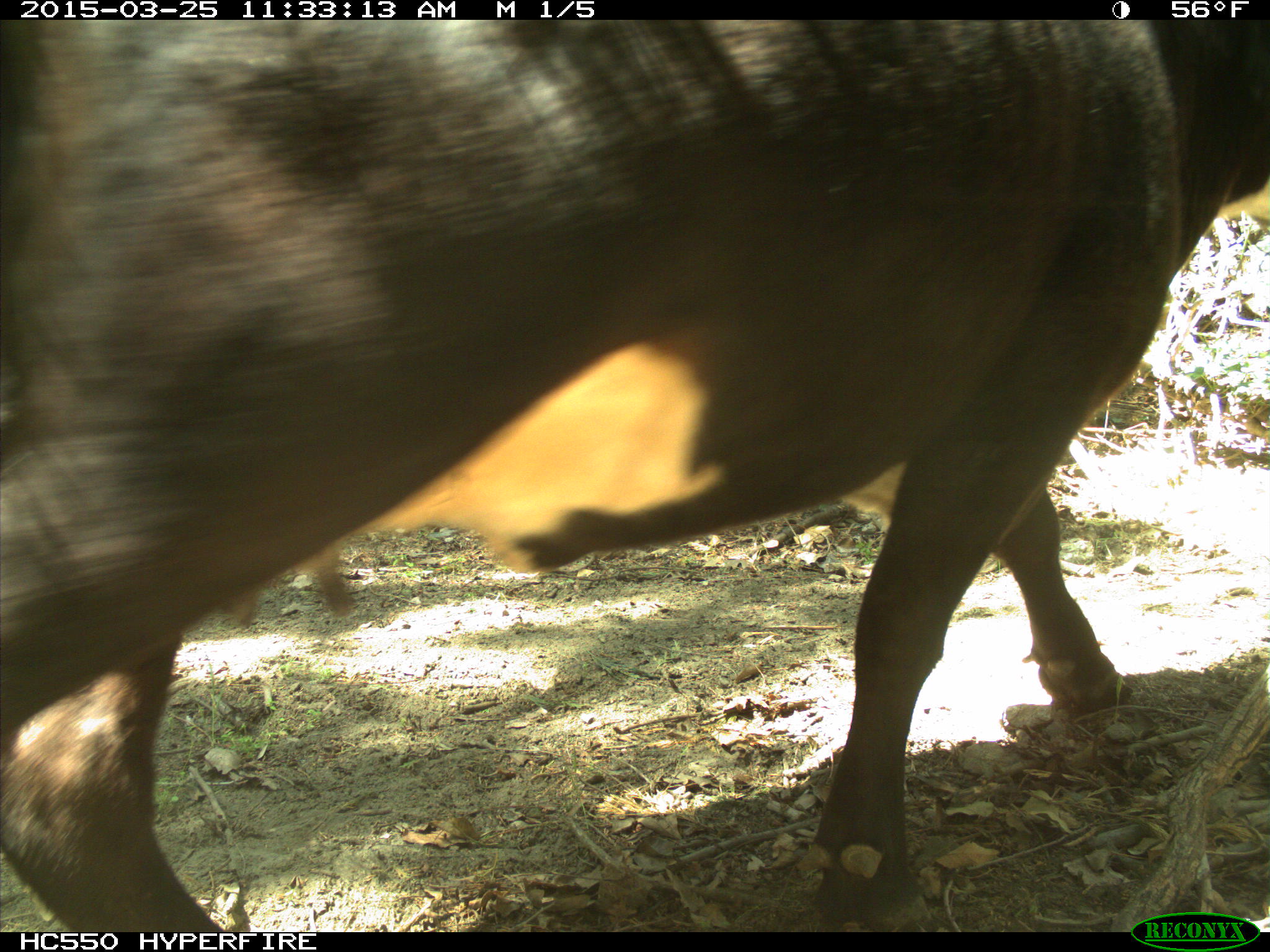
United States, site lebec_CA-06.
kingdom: Animalia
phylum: Chordata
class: Mammalia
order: Artiodactyla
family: Bovidae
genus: Bos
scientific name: Bos taurus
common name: domestic cow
Bos taurus (domestic cow).